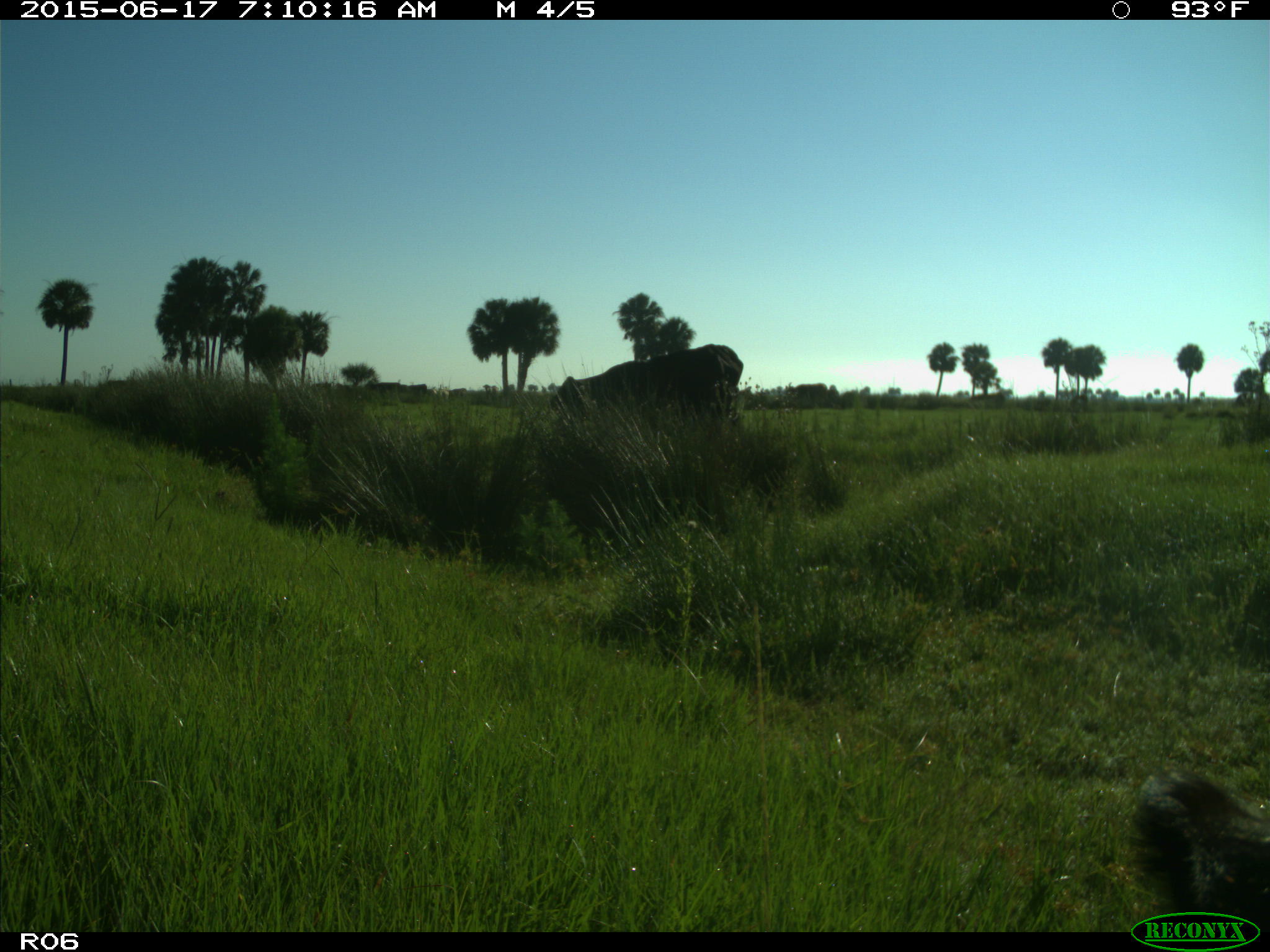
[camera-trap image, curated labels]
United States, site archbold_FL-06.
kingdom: Animalia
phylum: Chordata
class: Mammalia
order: Artiodactyla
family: Bovidae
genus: Bos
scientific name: Bos taurus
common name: domestic cow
Bos taurus (domestic cow).